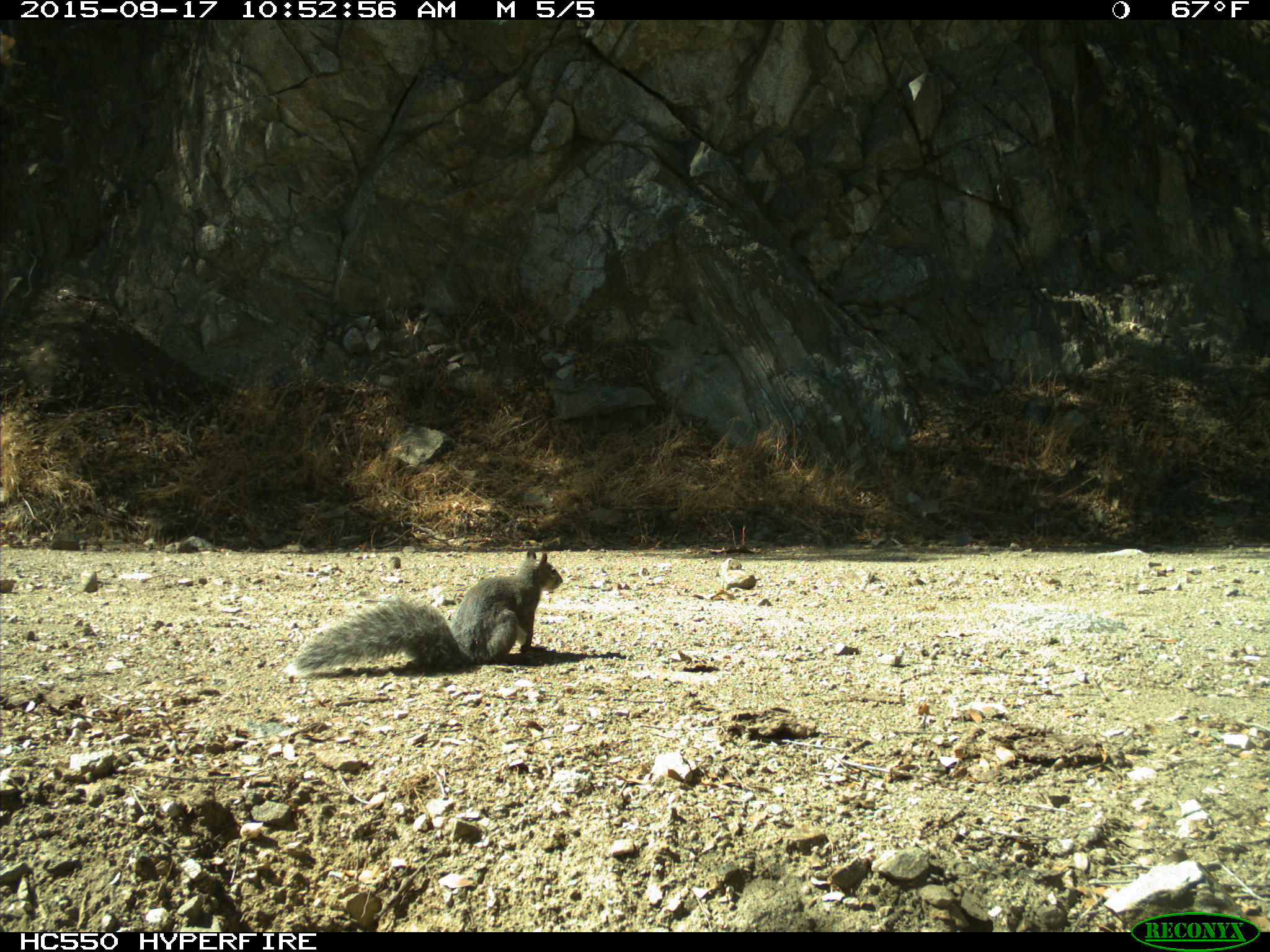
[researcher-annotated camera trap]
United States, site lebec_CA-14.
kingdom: Animalia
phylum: Chordata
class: Mammalia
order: Rodentia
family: Sciuridae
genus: Sciurus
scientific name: Sciurus carolinensis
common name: eastern gray squirrel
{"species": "Sciurus carolinensis (eastern gray squirrel)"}